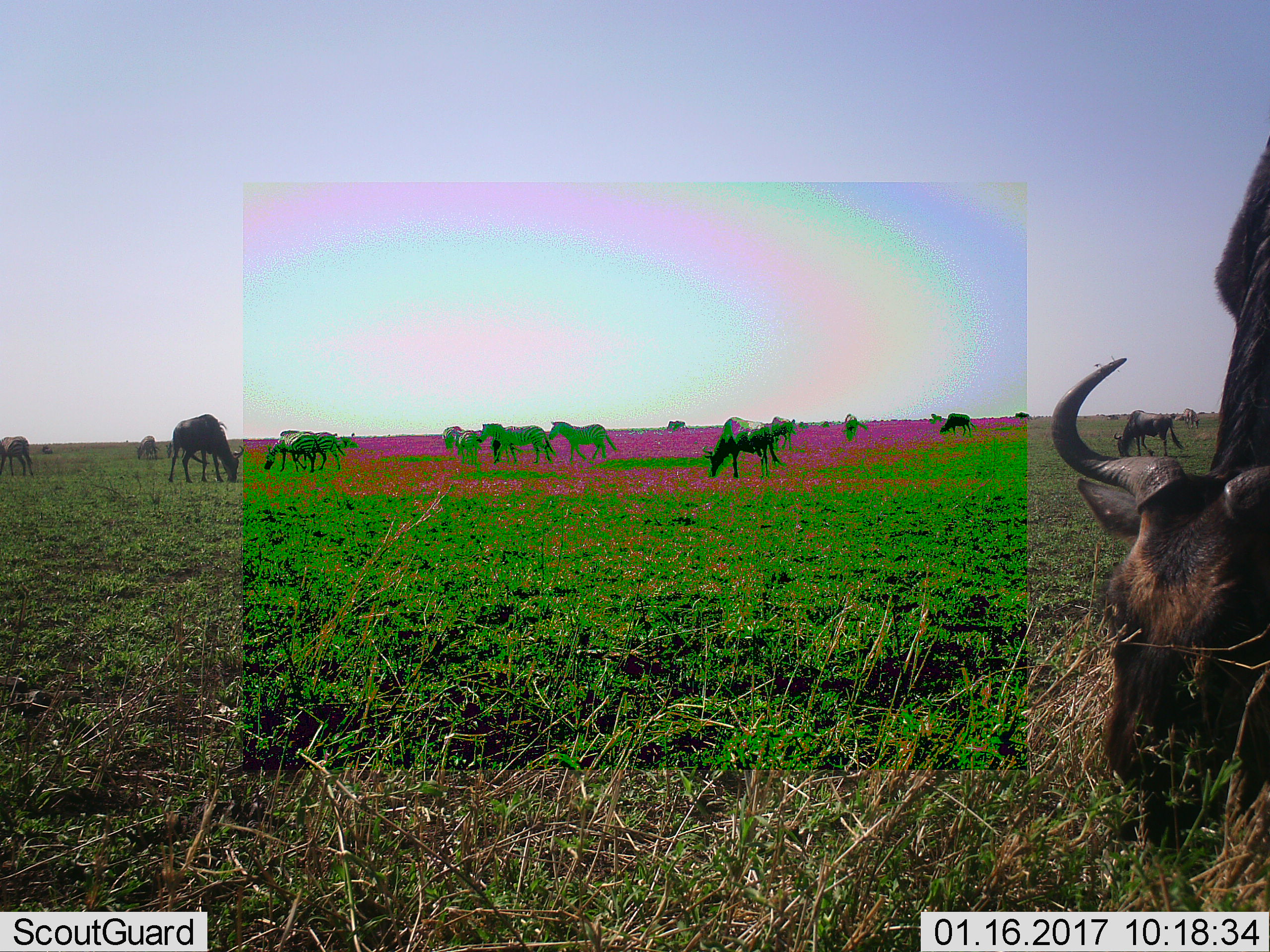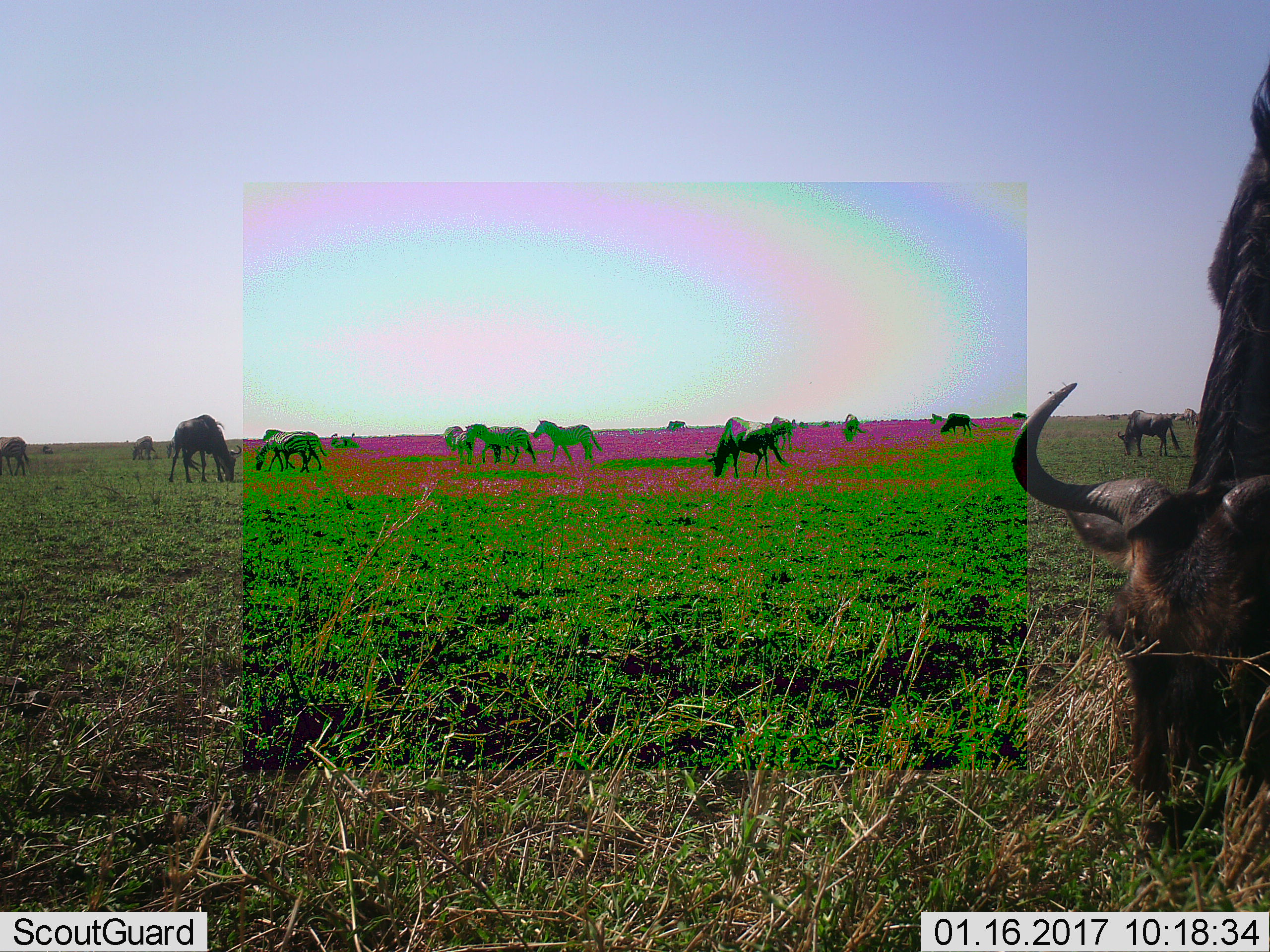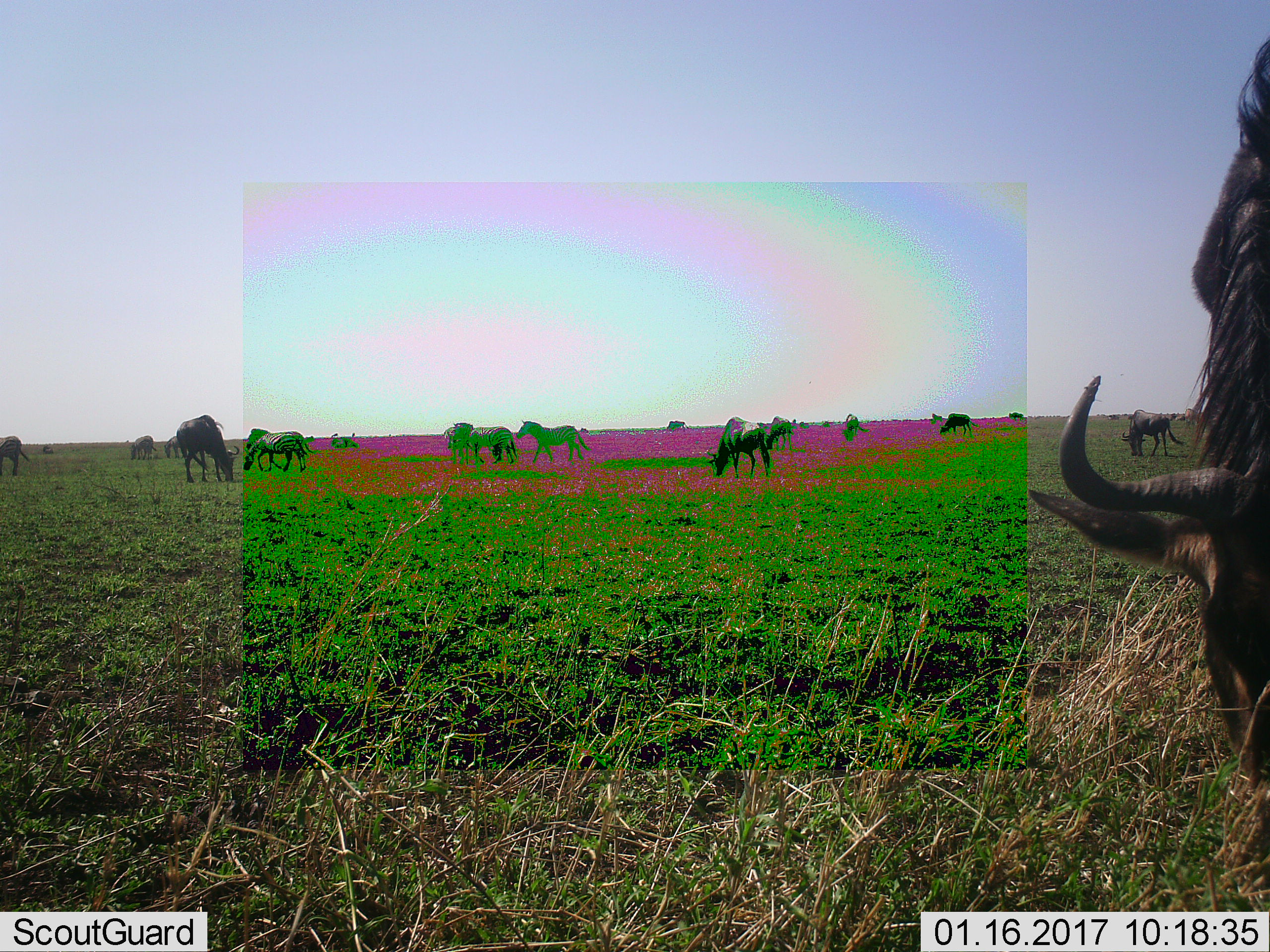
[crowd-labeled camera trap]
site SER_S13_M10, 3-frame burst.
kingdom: Animalia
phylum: Chordata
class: Mammalia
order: Artiodactyla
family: Bovidae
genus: Connochaetes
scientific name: Connochaetes taurinus taurinus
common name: blue wildebeest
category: wildebeestblue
Wildebeestblue (blue wildebeest) (Connochaetes taurinus taurinus), count 9. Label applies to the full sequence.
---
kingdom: Animalia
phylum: Chordata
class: Mammalia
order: Perissodactyla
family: Equidae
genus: Equus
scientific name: Equus quagga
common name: plains zebra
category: zebraplains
Zebraplains (plains zebra) (Equus quagga), count 8. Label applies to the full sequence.